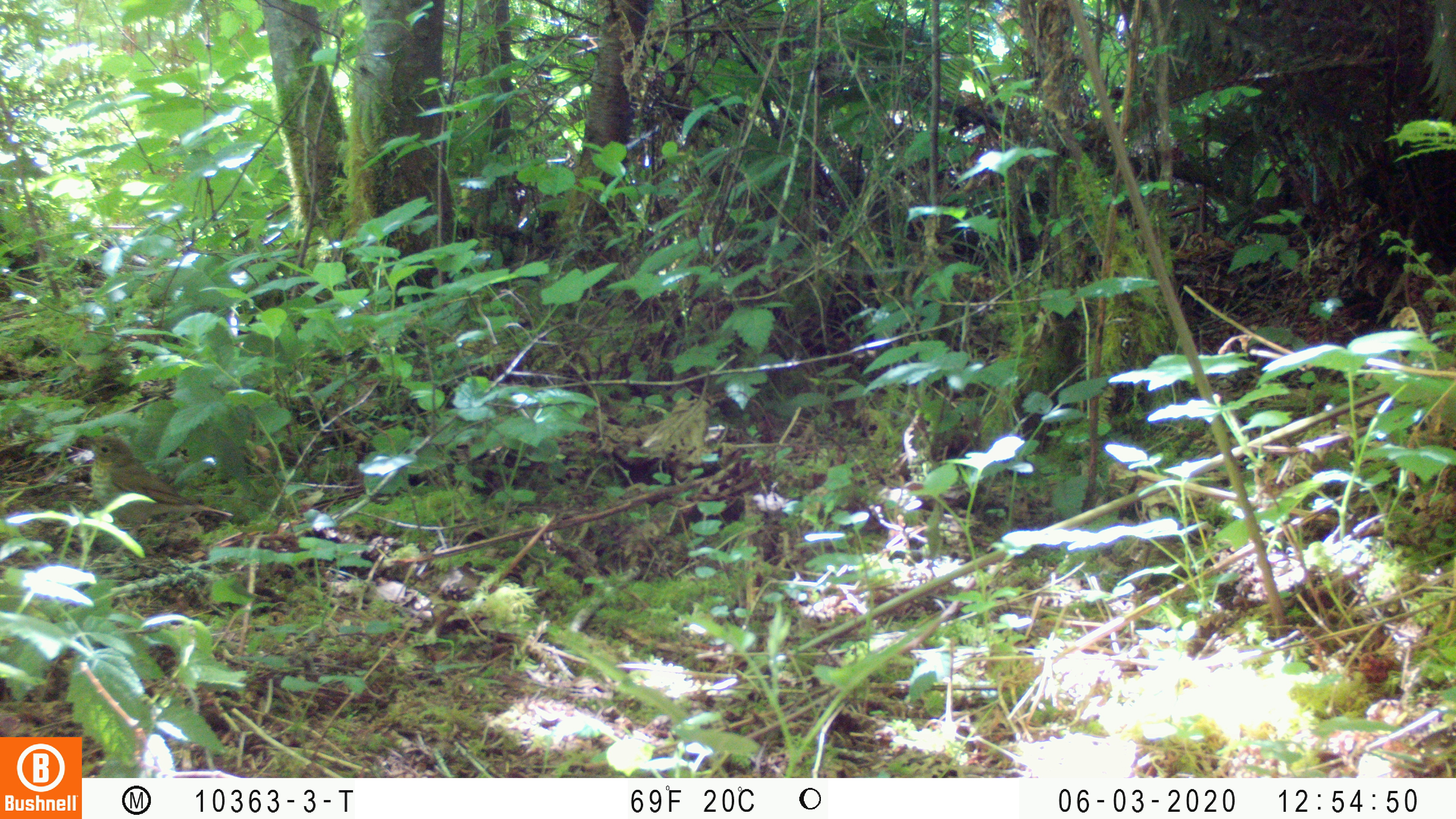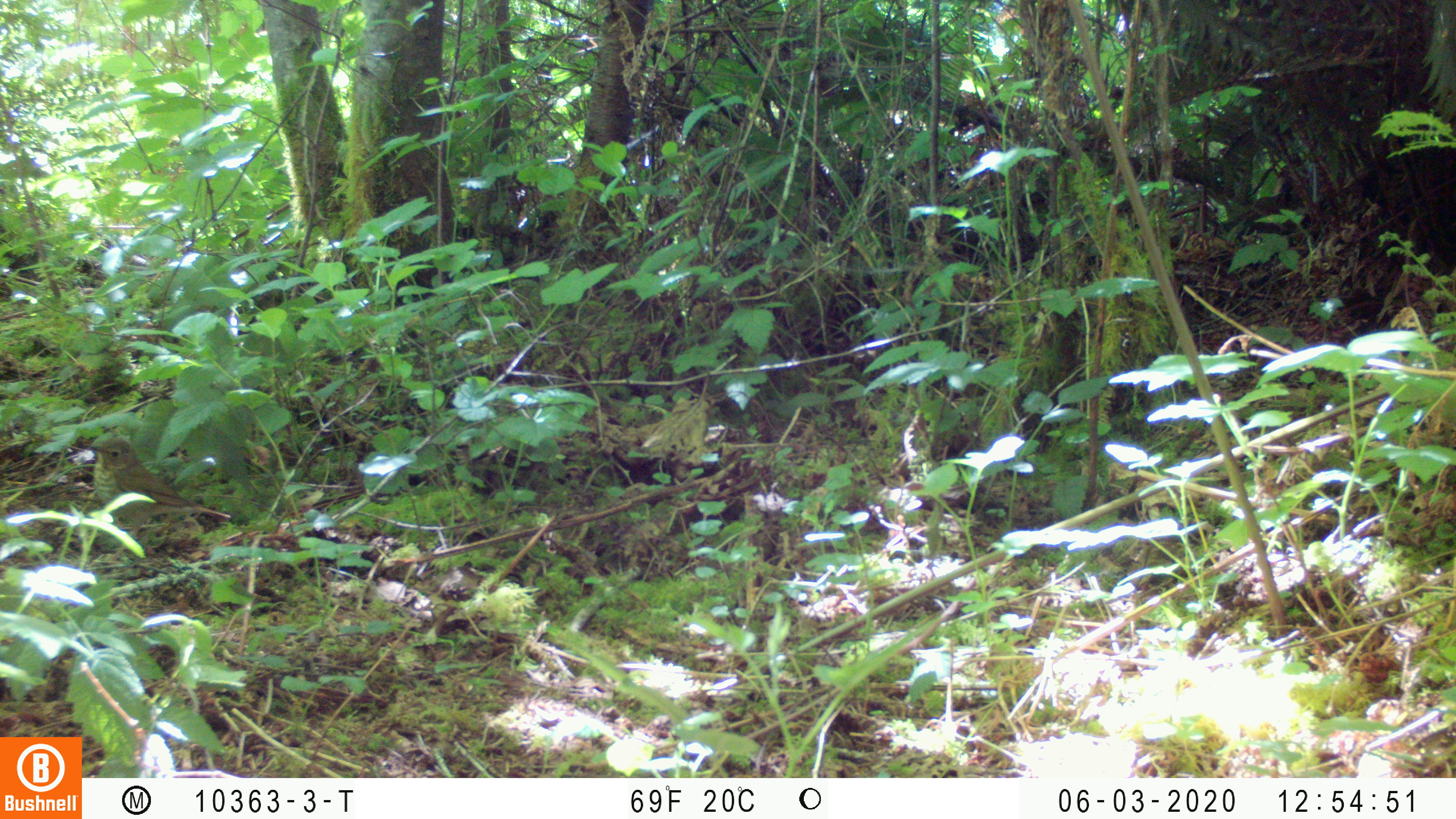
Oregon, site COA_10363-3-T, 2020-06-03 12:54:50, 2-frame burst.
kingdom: Animalia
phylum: Chordata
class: Aves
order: Passeriformes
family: Turdidae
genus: Catharus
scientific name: Catharus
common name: brown thrushes and nightingale-thrushes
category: catharus species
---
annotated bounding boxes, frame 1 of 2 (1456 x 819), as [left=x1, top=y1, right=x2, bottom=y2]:
catharus species: [left=80, top=433, right=231, bottom=525]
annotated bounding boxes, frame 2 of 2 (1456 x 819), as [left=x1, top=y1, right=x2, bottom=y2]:
catharus species: [left=90, top=437, right=234, bottom=524]